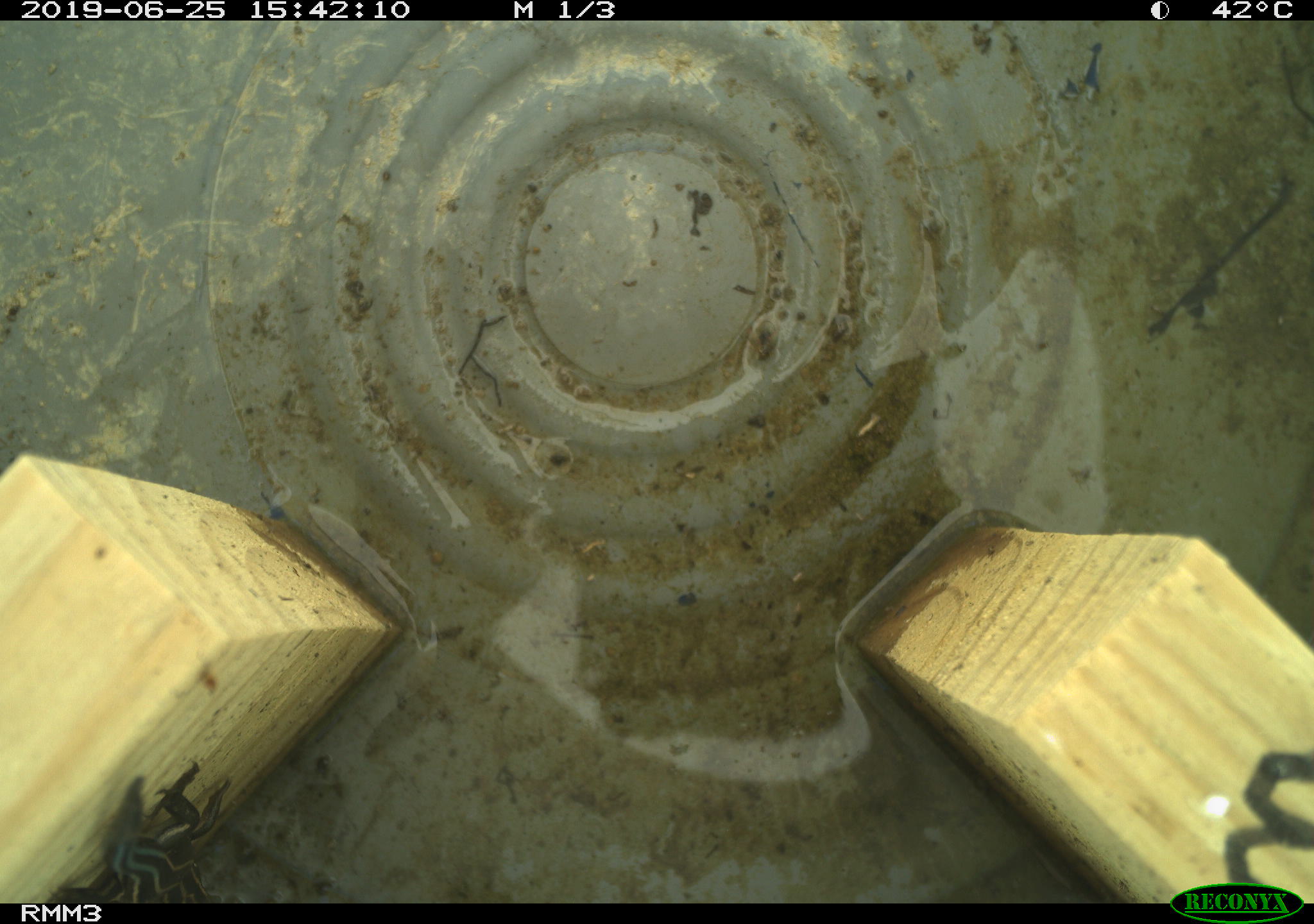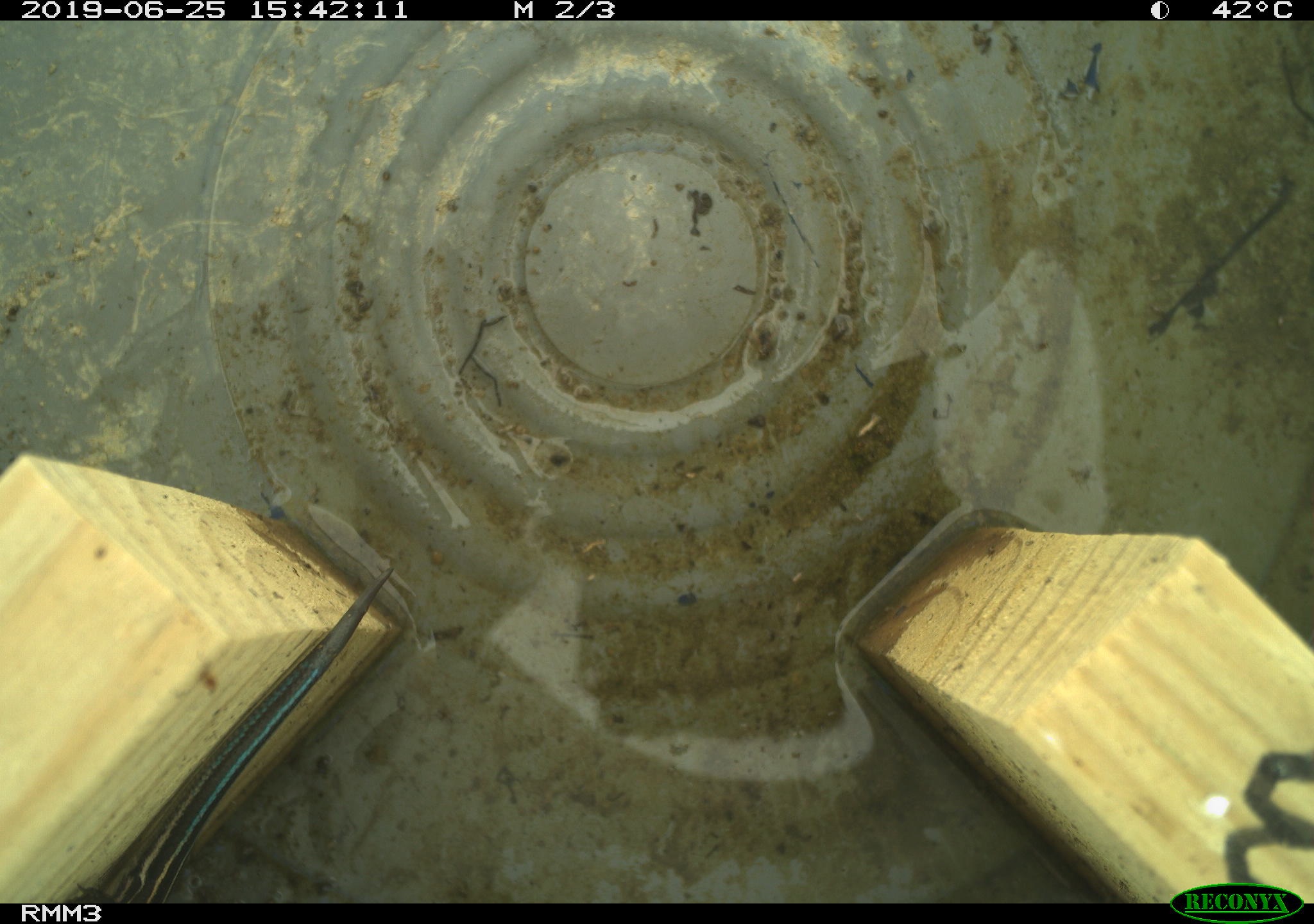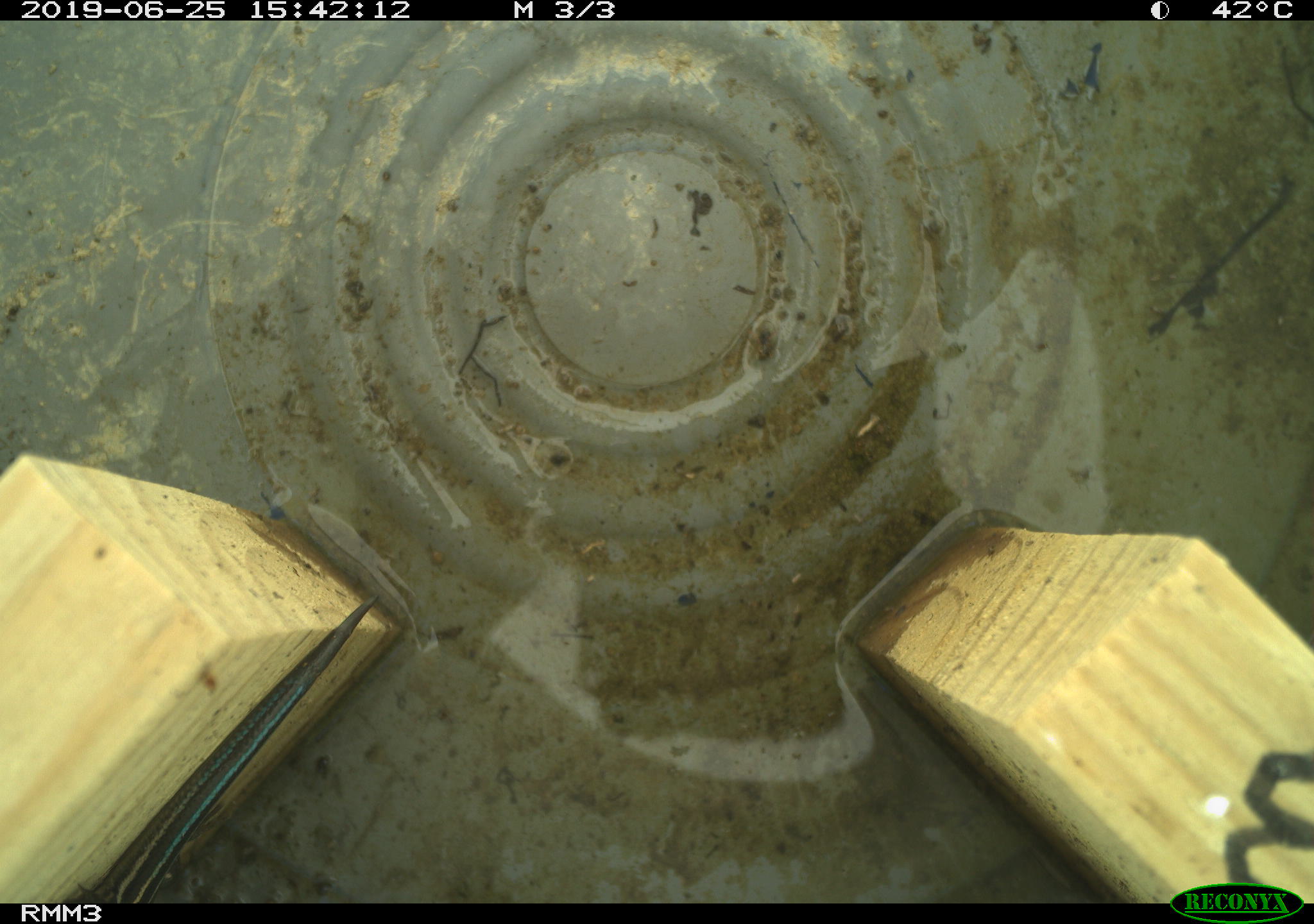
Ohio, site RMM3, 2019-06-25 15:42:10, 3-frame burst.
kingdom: Animalia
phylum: Chordata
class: Reptilia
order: Squamata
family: Scincidae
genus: Plestiodon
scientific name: Plestiodon fasciatus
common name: common five-lined skink